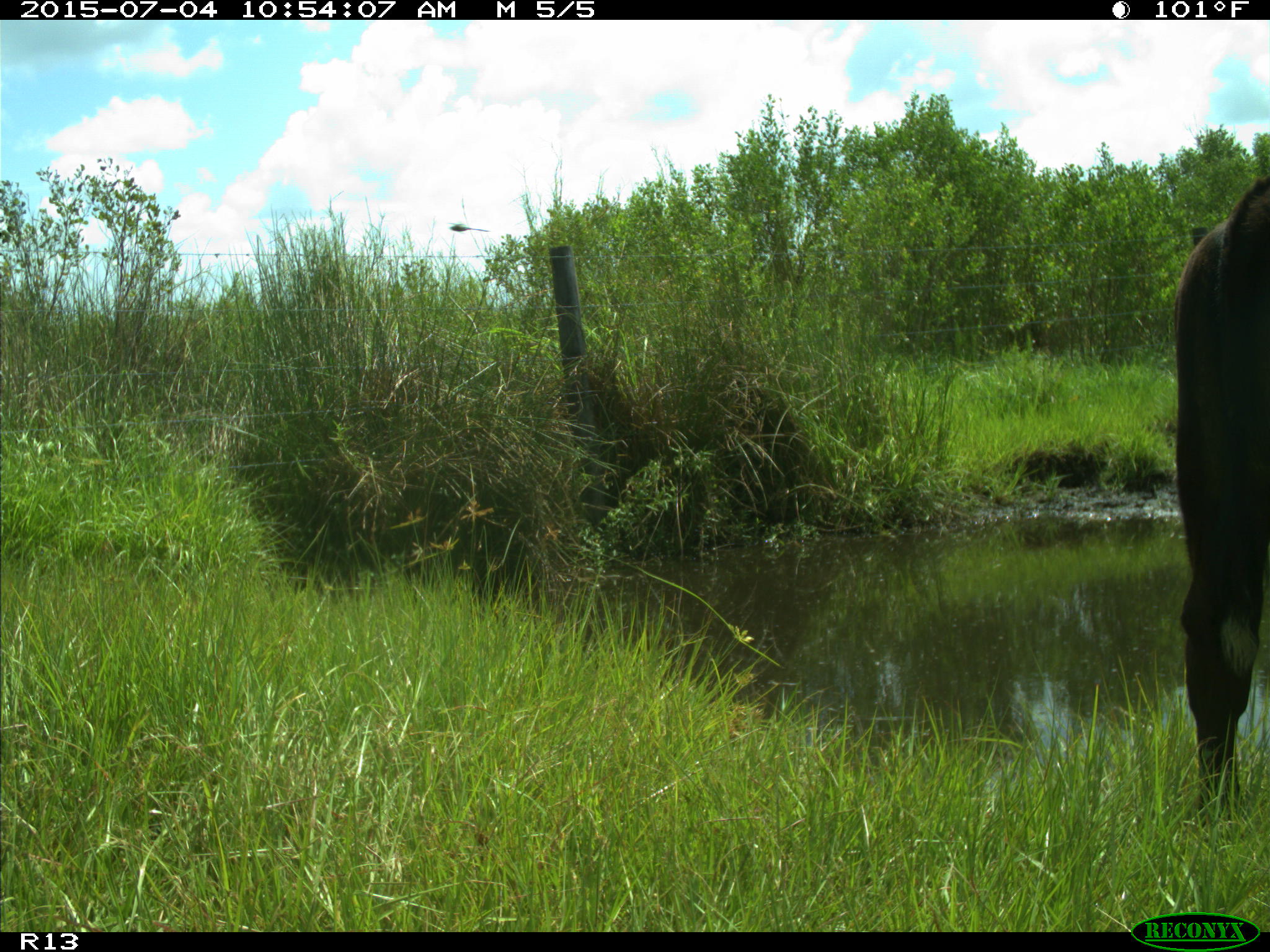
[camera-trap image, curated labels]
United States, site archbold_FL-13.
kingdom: Animalia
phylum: Chordata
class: Mammalia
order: Artiodactyla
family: Bovidae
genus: Bos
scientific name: Bos taurus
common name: domestic cow